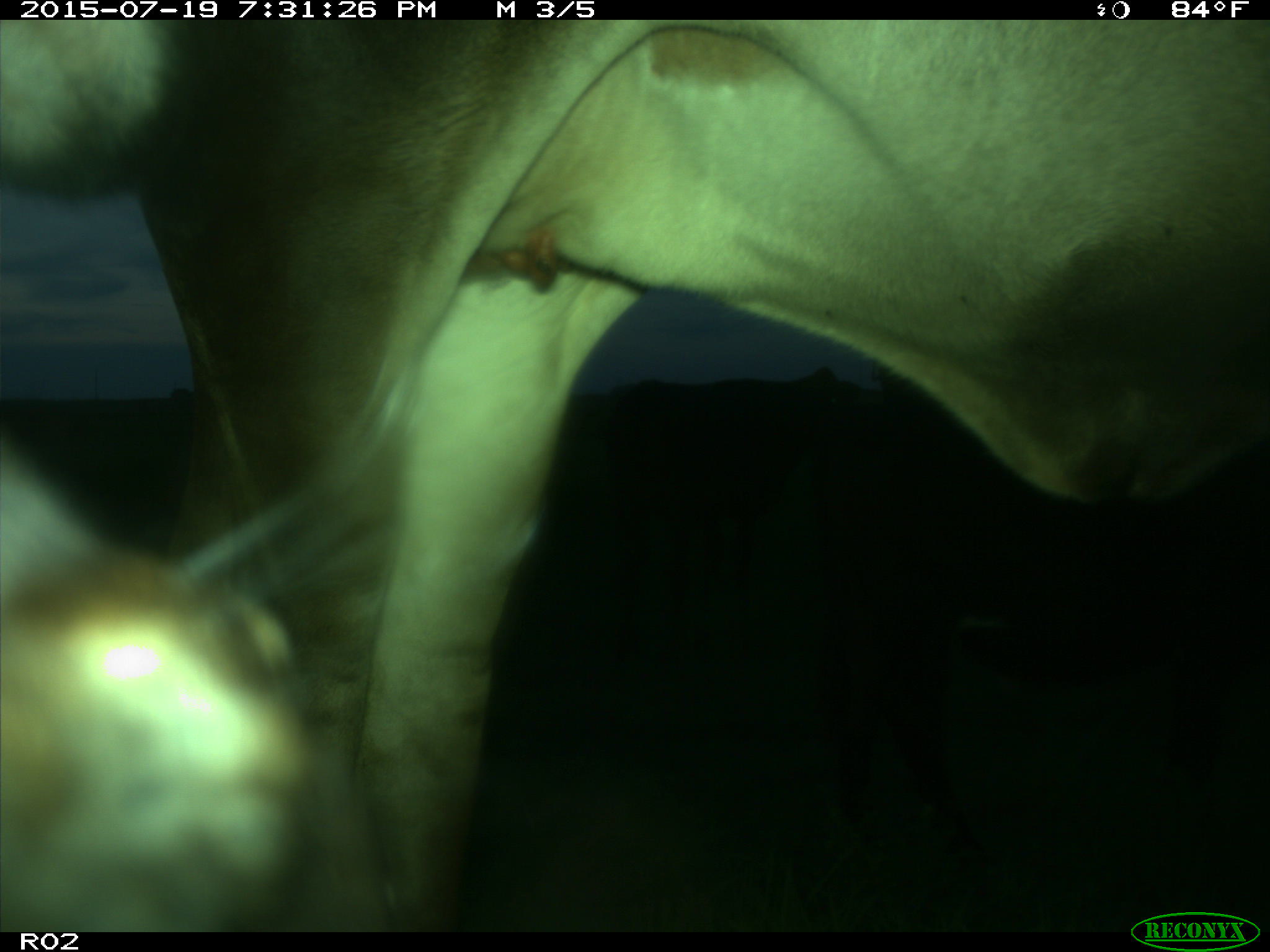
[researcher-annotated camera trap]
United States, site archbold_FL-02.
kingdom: Animalia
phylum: Chordata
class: Mammalia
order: Artiodactyla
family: Bovidae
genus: Bos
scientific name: Bos taurus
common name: domestic cow